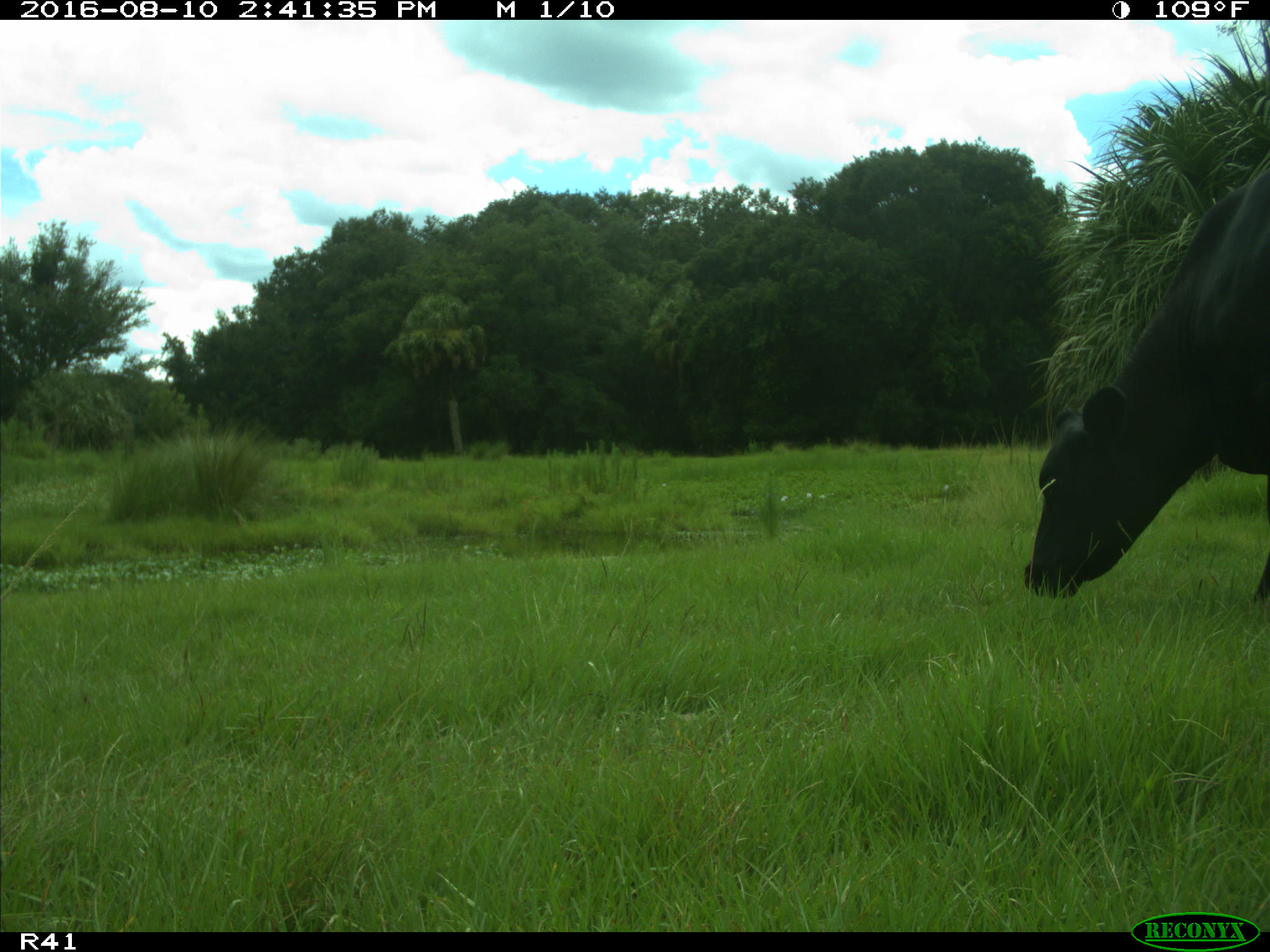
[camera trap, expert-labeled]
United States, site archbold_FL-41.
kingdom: Animalia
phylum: Chordata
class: Mammalia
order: Artiodactyla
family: Bovidae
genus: Bos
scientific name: Bos taurus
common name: domestic cow